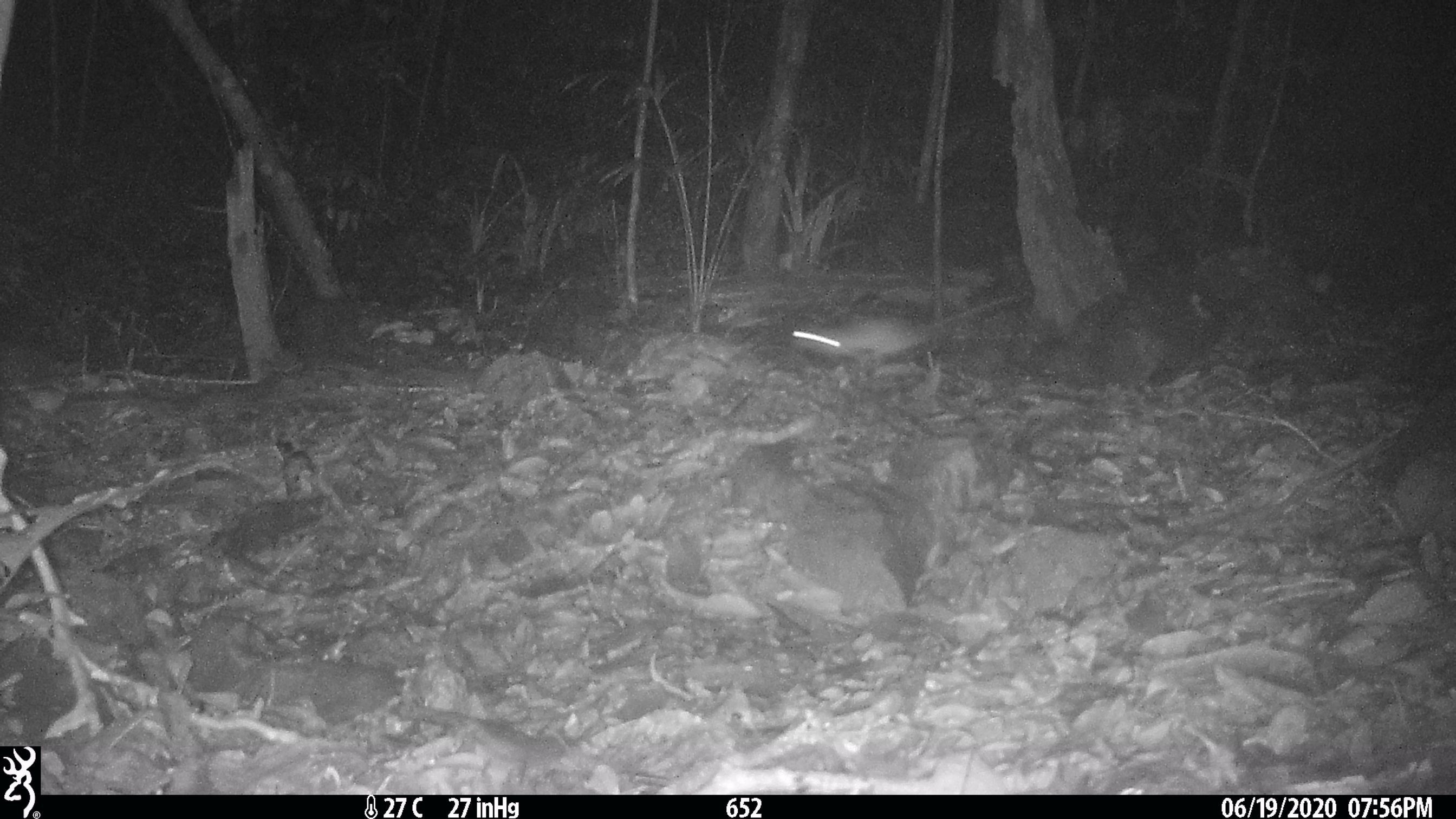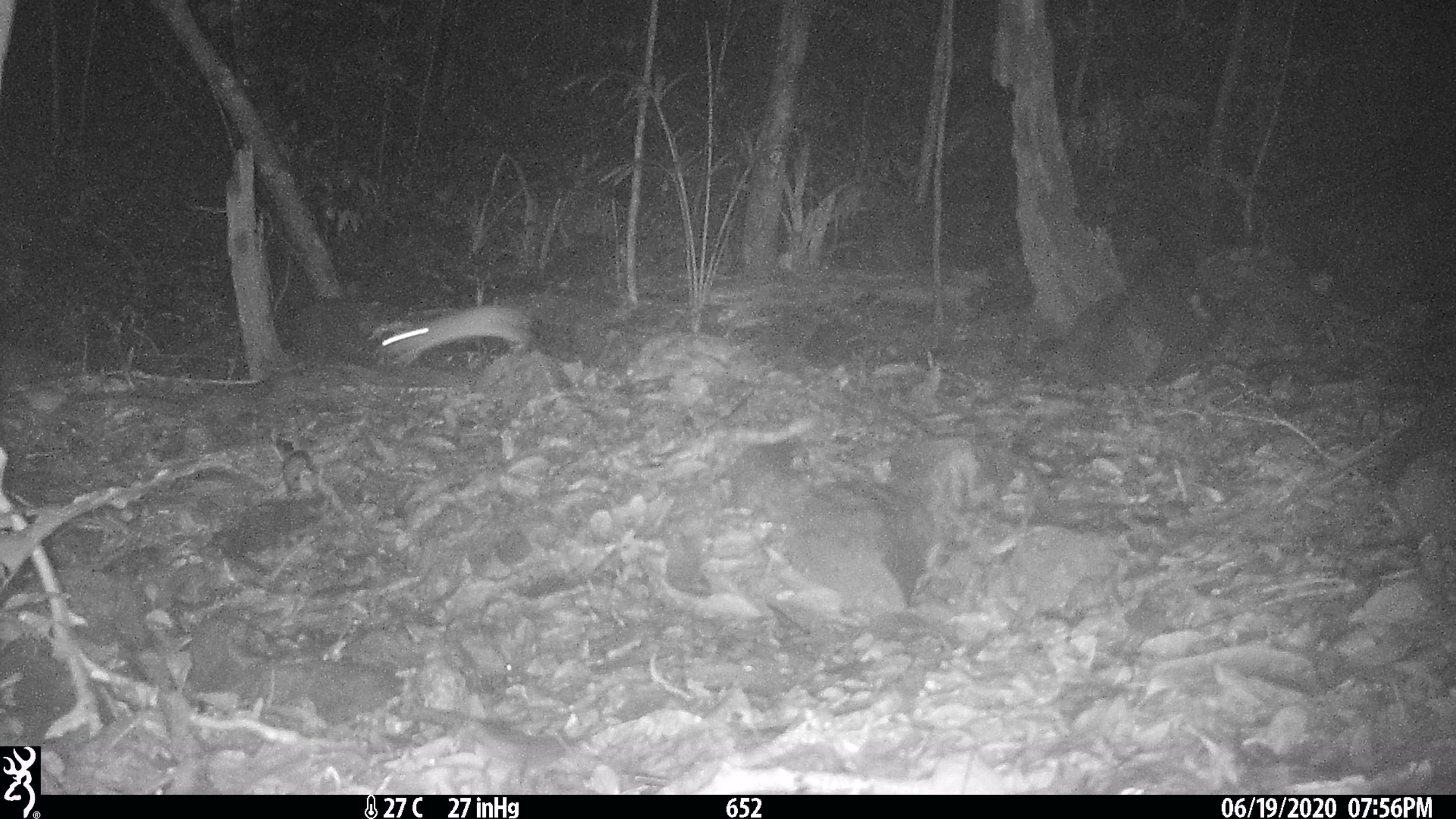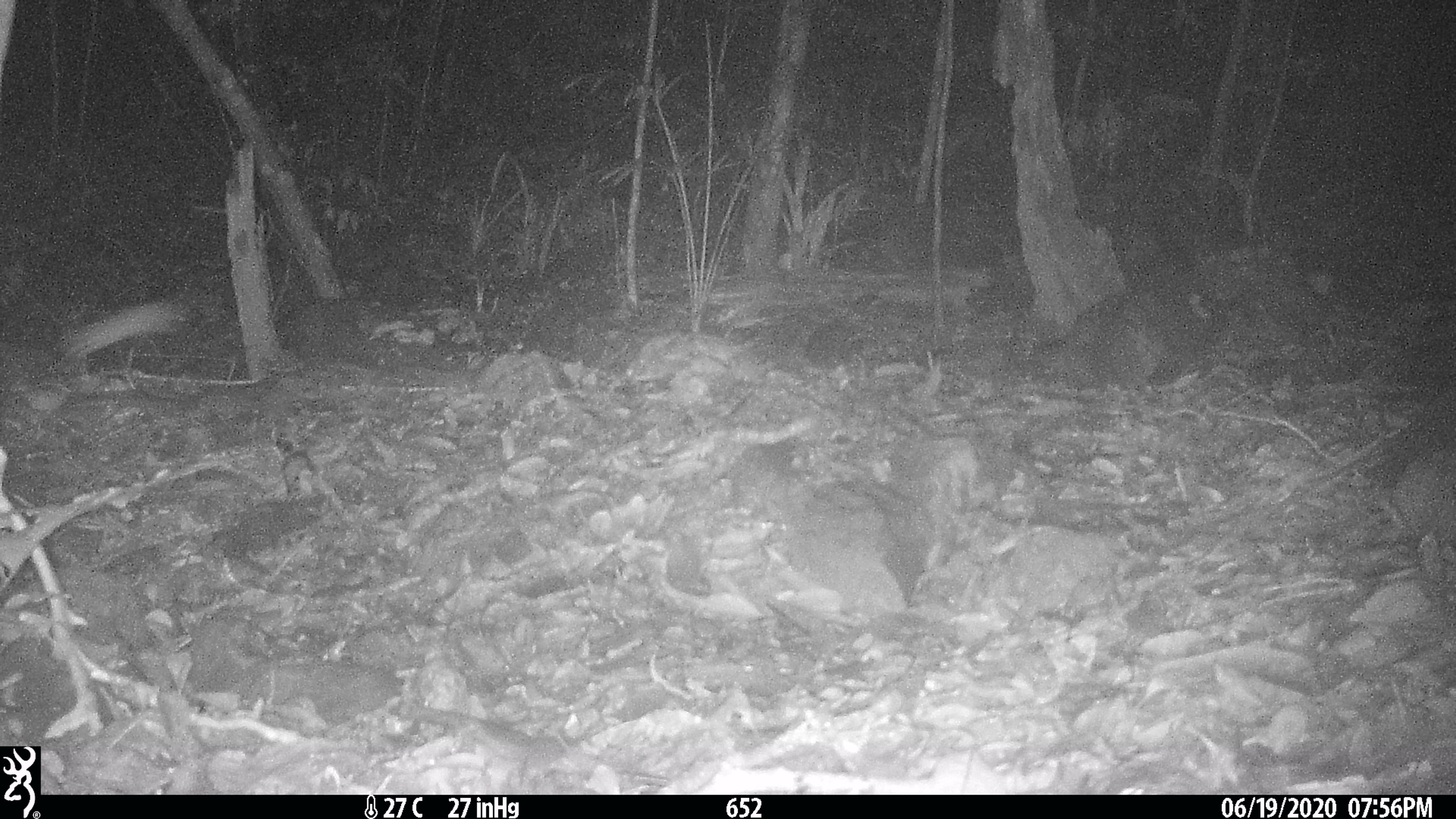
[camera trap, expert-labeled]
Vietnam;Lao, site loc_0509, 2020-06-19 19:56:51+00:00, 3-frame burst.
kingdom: Animalia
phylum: Chordata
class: Mammalia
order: Rodentia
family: Muridae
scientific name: Muridae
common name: old-world mice and rats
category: unidentified murid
Unidentified murid (old-world mice and rats) (Muridae). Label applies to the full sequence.